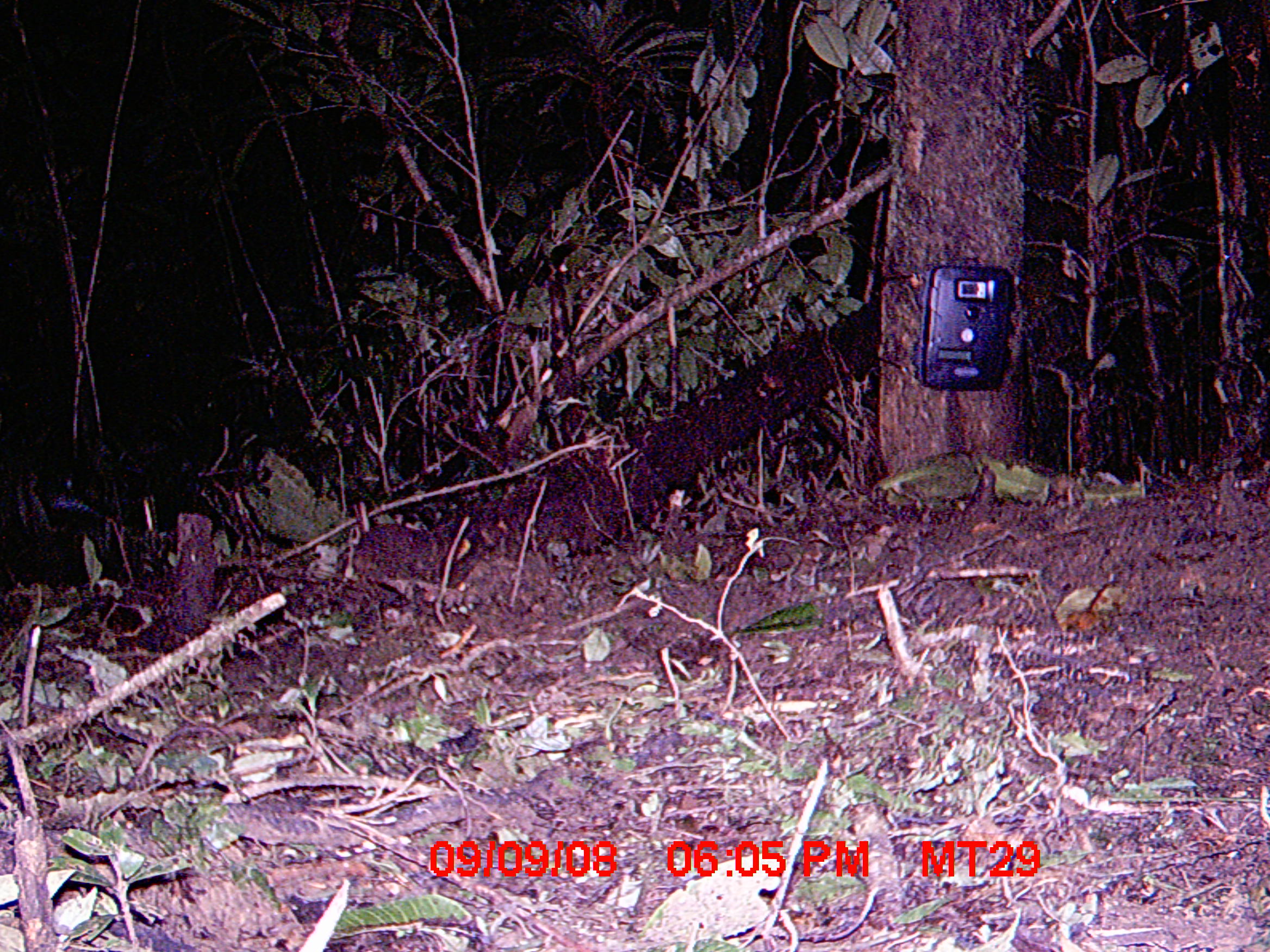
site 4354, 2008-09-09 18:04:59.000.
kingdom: Animalia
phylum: Chordata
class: Aves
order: Cuculiformes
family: Cuculidae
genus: Coua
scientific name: Coua serriana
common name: red-breasted coua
Coua serriana (red-breasted coua), count 2.